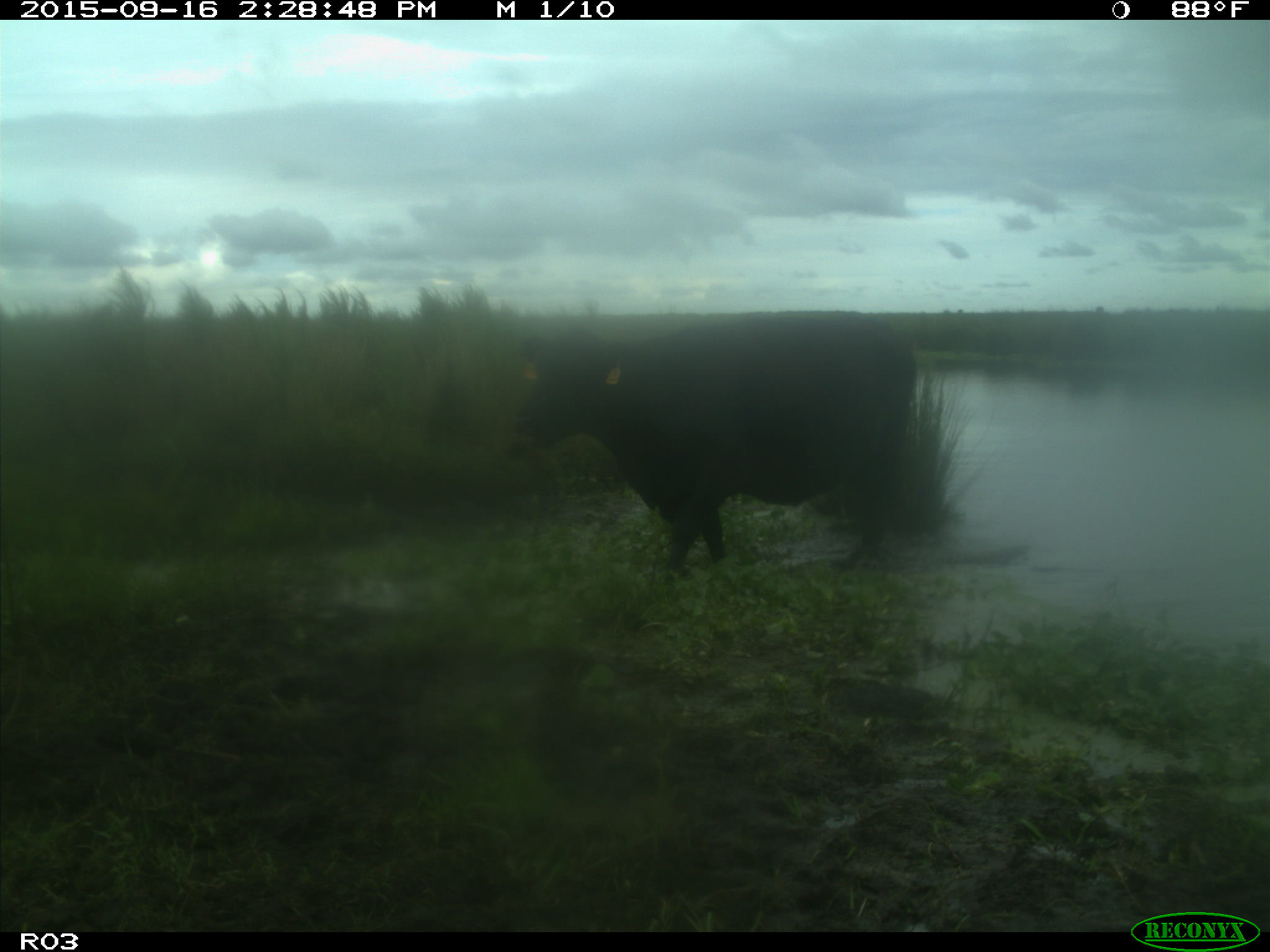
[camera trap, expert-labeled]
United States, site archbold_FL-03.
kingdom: Animalia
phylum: Chordata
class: Mammalia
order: Artiodactyla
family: Bovidae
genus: Bos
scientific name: Bos taurus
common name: domestic cow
Bos taurus (domestic cow).